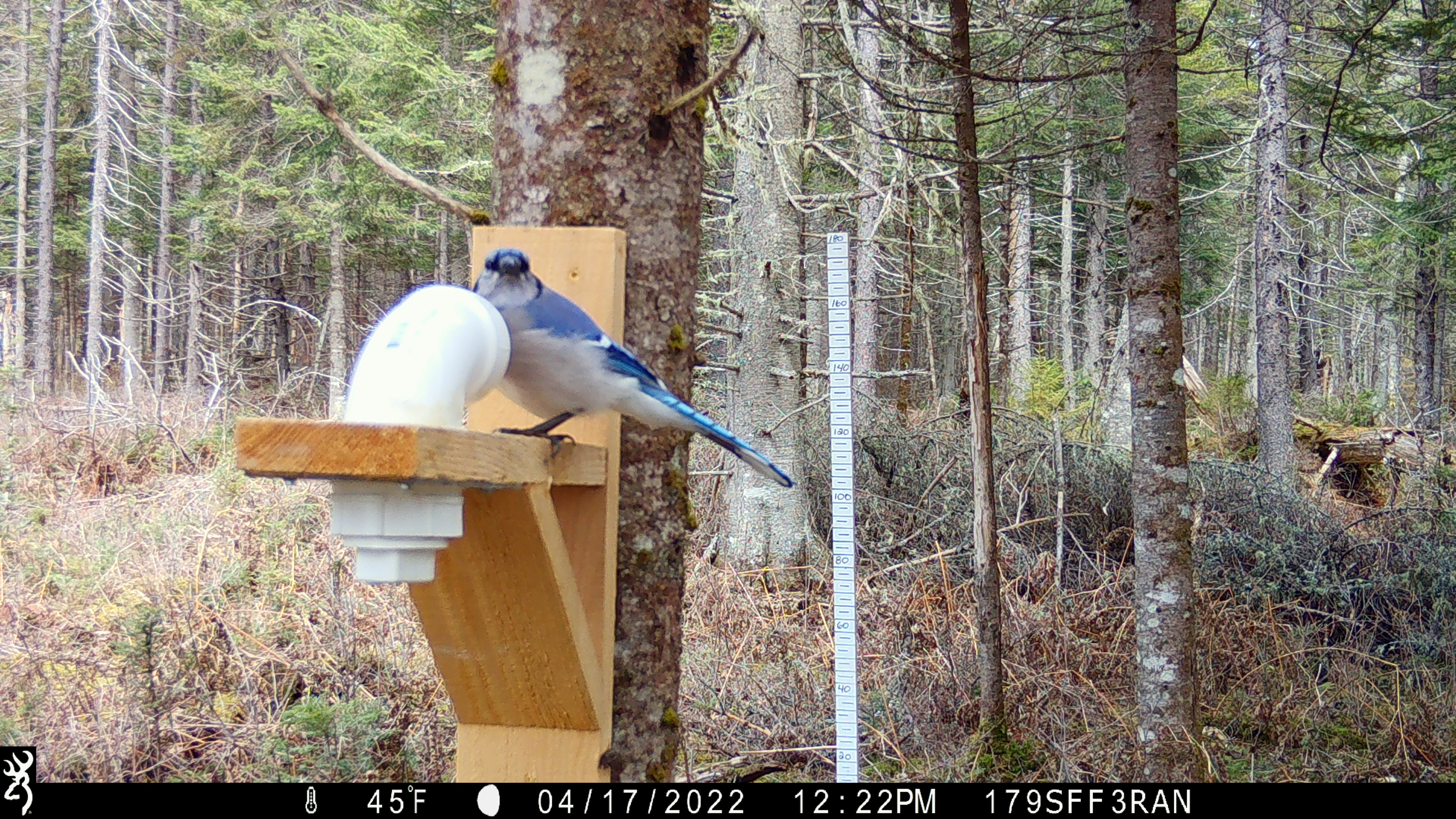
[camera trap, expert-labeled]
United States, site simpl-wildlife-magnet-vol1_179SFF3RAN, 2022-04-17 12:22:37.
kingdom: Animalia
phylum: Chordata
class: Aves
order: Passeriformes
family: Corvidae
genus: Cyanocitta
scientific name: Cyanocitta cristata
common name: blue jay